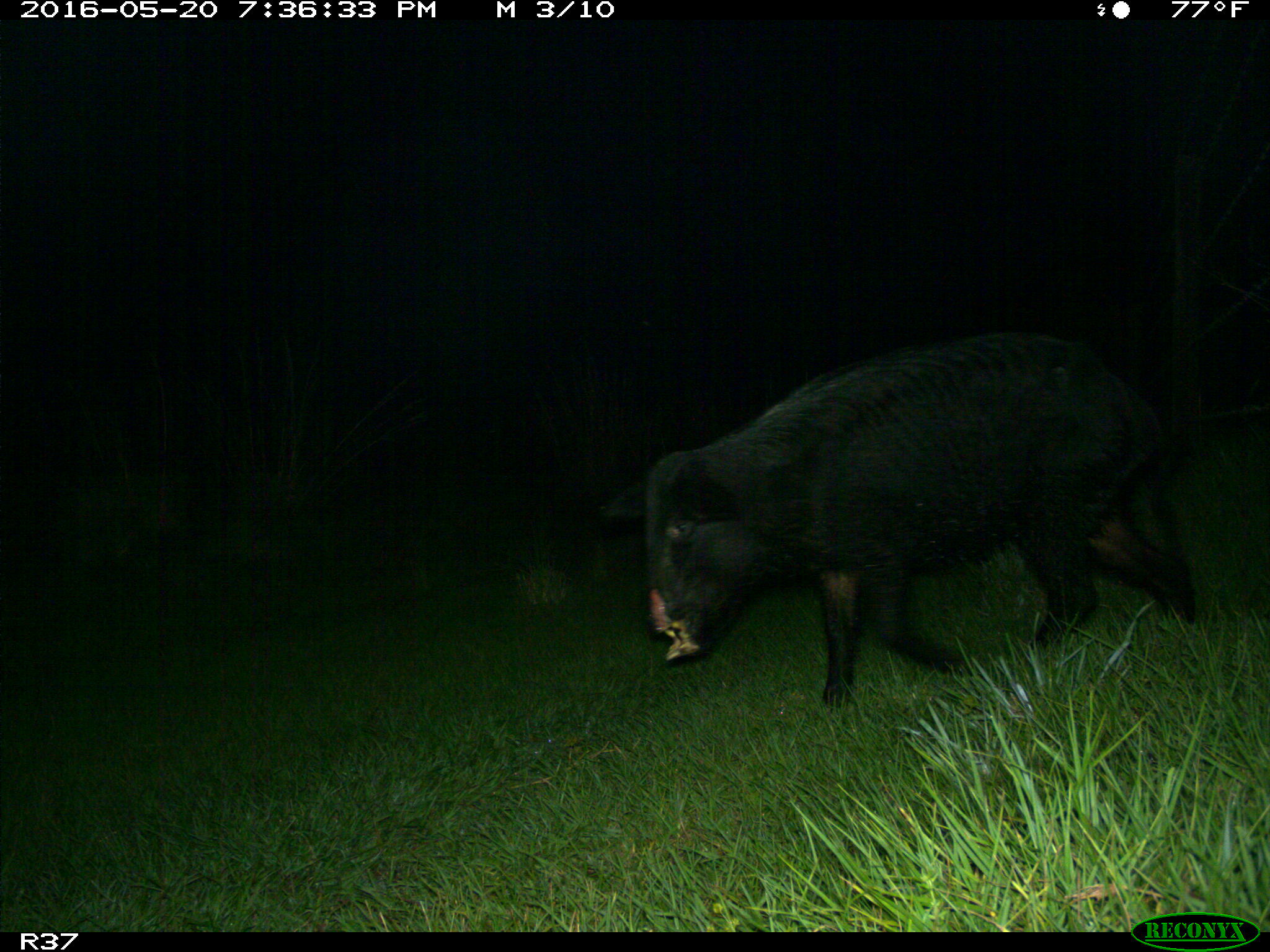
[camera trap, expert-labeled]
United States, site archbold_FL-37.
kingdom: Animalia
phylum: Chordata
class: Mammalia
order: Artiodactyla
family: Suidae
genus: Sus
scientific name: Sus scrofa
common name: wild boar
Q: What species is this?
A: Sus scrofa (wild boar).